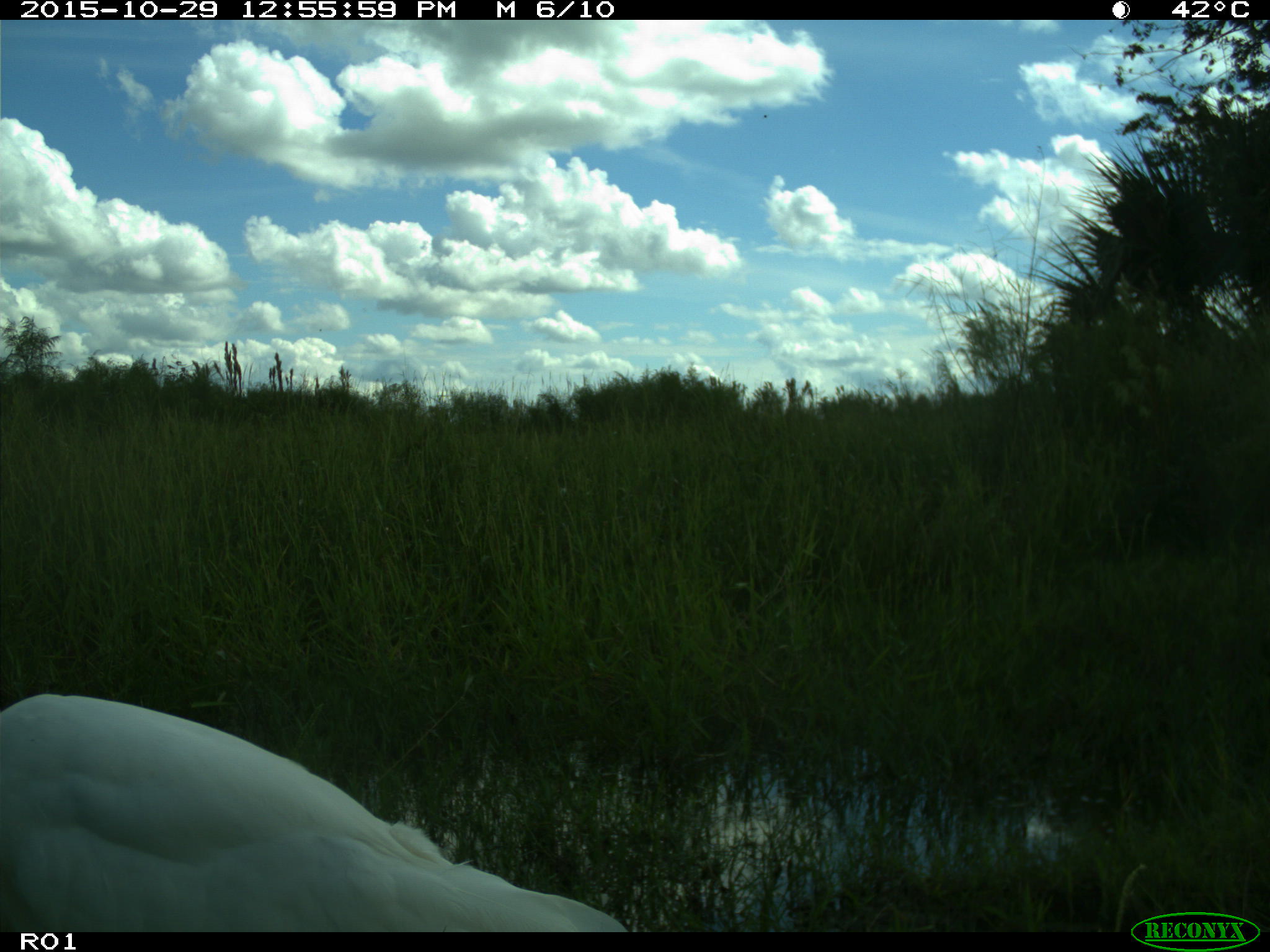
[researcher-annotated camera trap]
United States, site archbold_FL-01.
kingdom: Animalia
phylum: Chordata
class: Aves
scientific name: Aves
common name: birds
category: unidentified bird